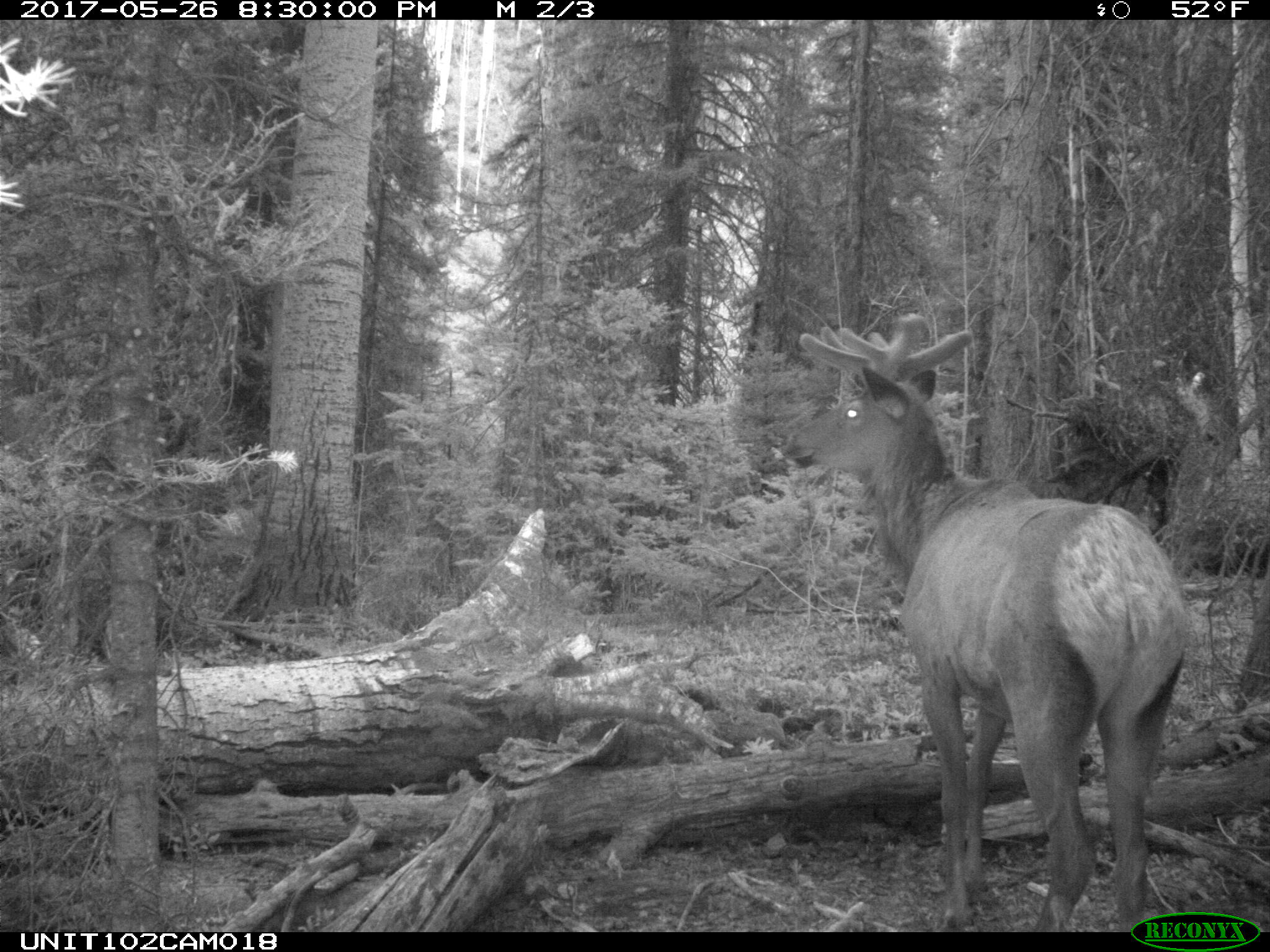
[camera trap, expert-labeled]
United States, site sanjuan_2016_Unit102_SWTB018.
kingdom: Animalia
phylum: Chordata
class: Mammalia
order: Artiodactyla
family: Cervidae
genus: Cervus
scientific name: Cervus elaphus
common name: red deer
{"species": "Cervus elaphus (red deer)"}